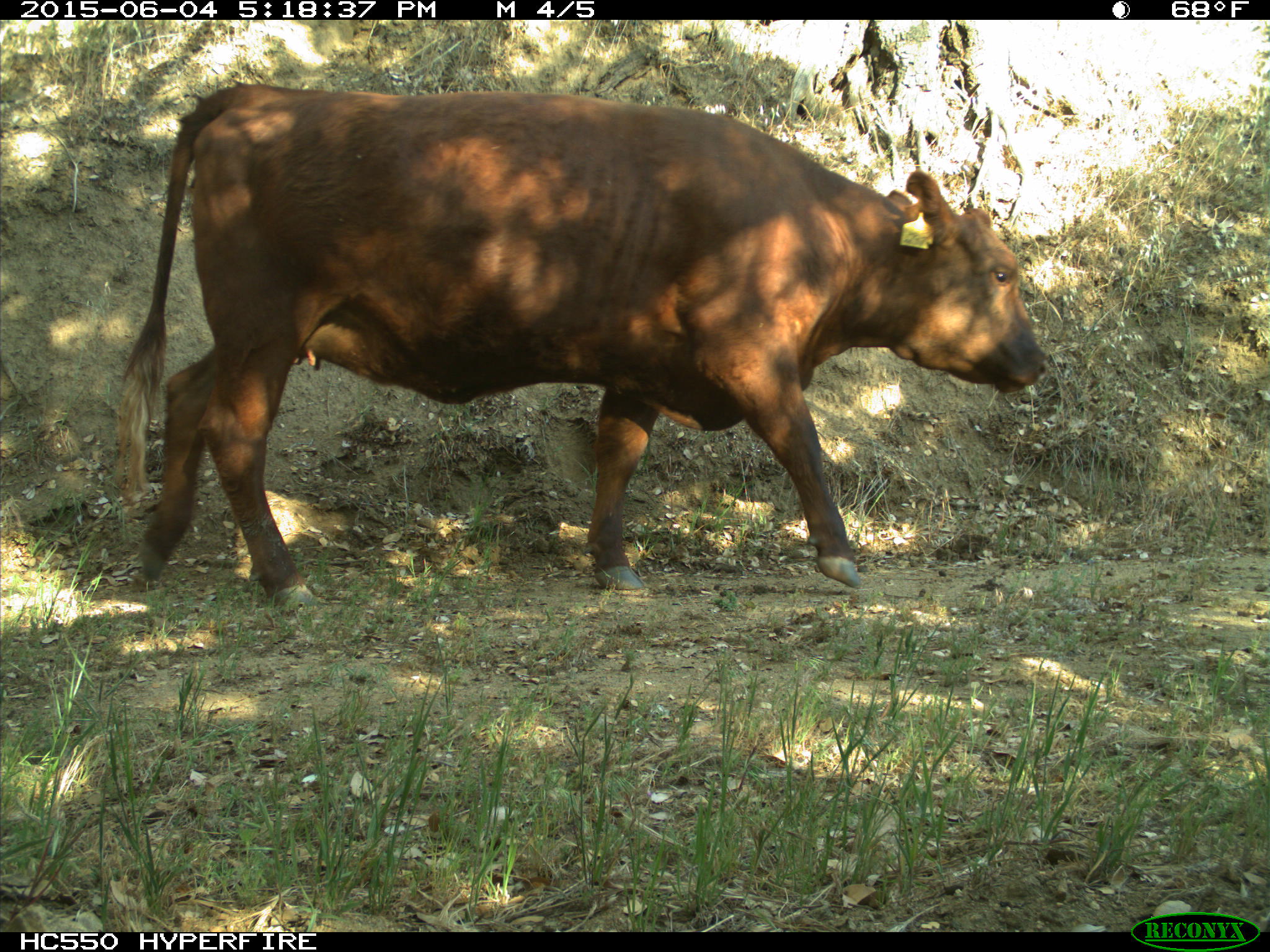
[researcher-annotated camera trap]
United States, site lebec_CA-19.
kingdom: Animalia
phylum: Chordata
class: Mammalia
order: Artiodactyla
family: Bovidae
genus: Bos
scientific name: Bos taurus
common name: domestic cow